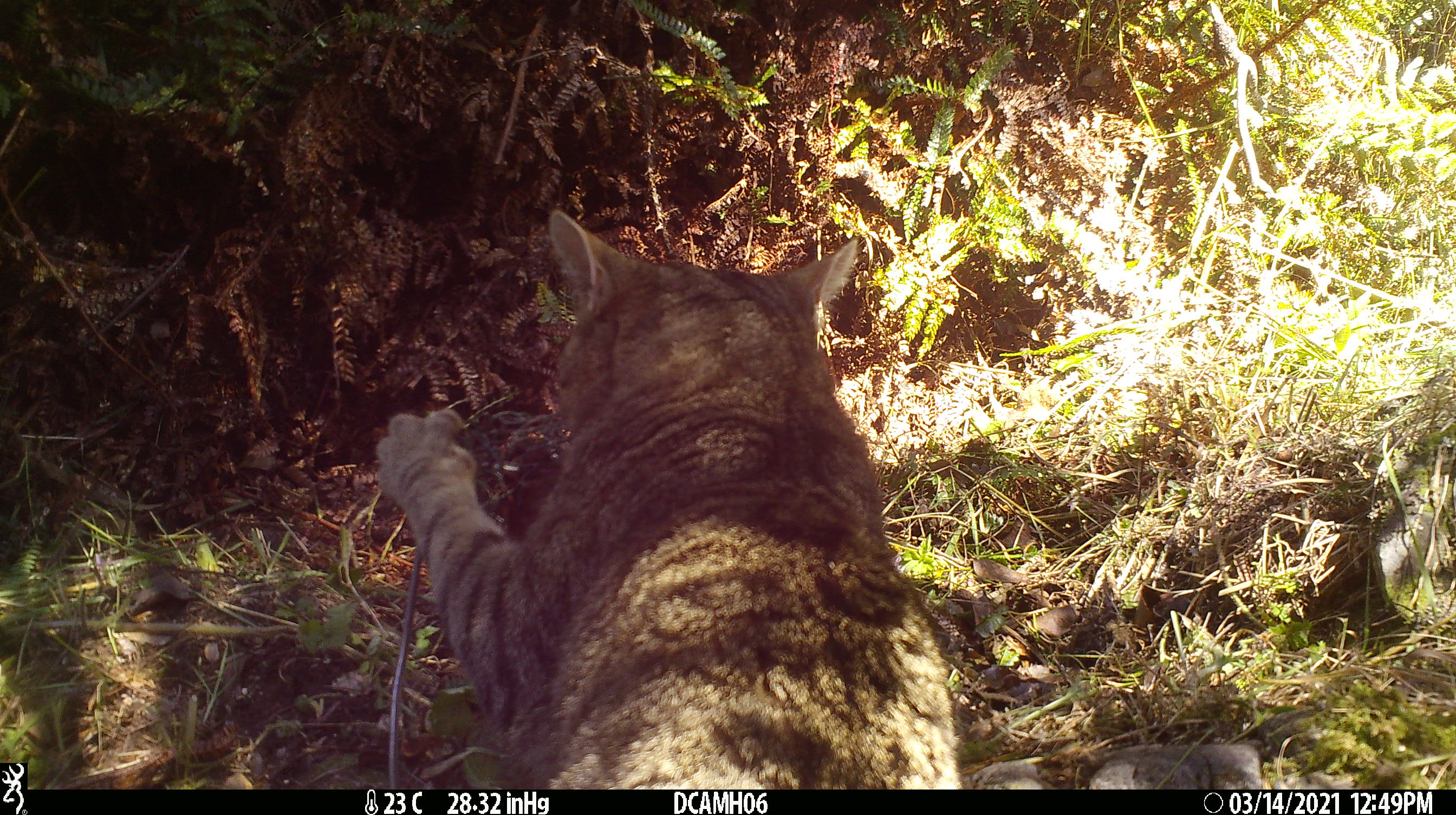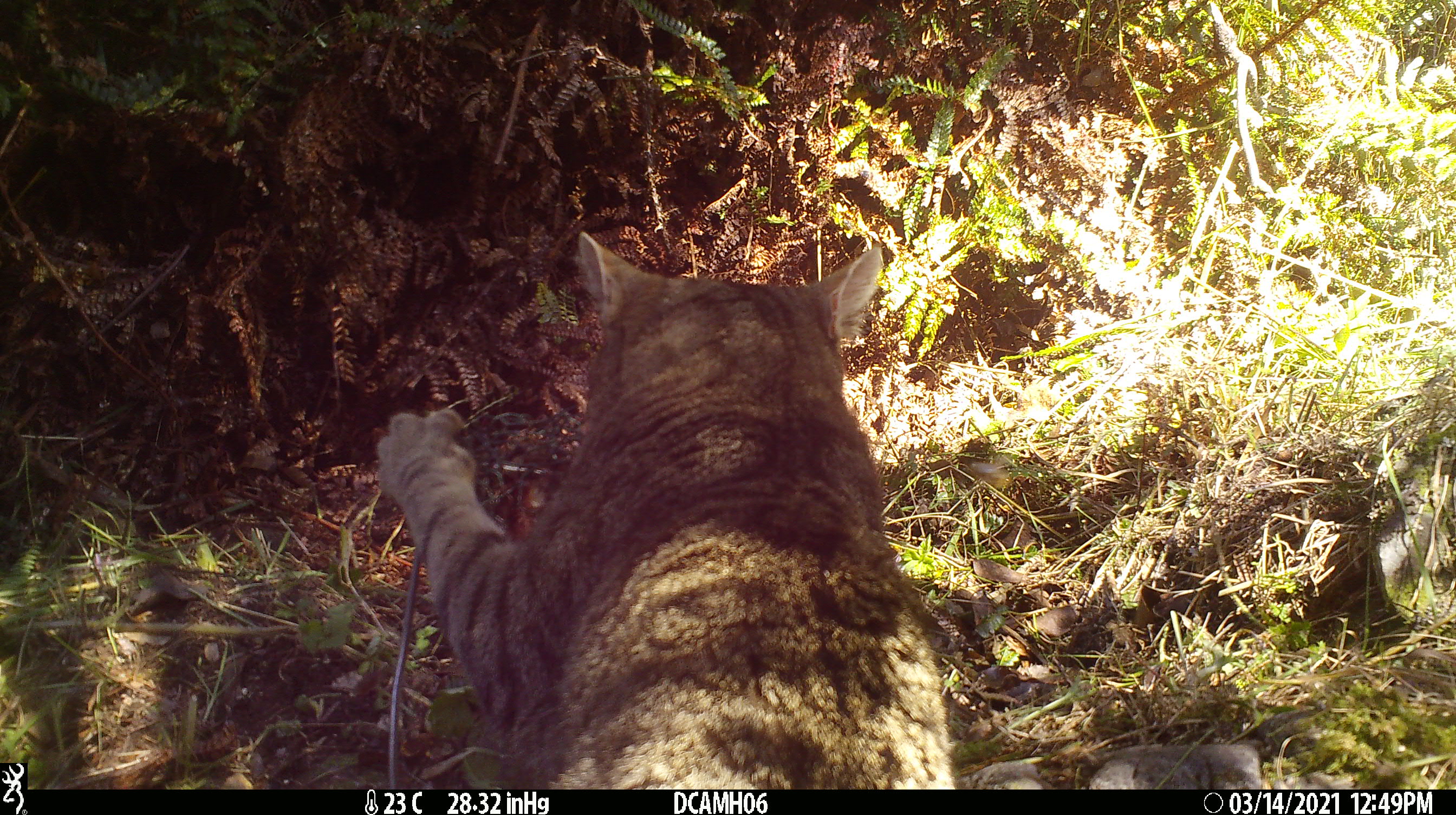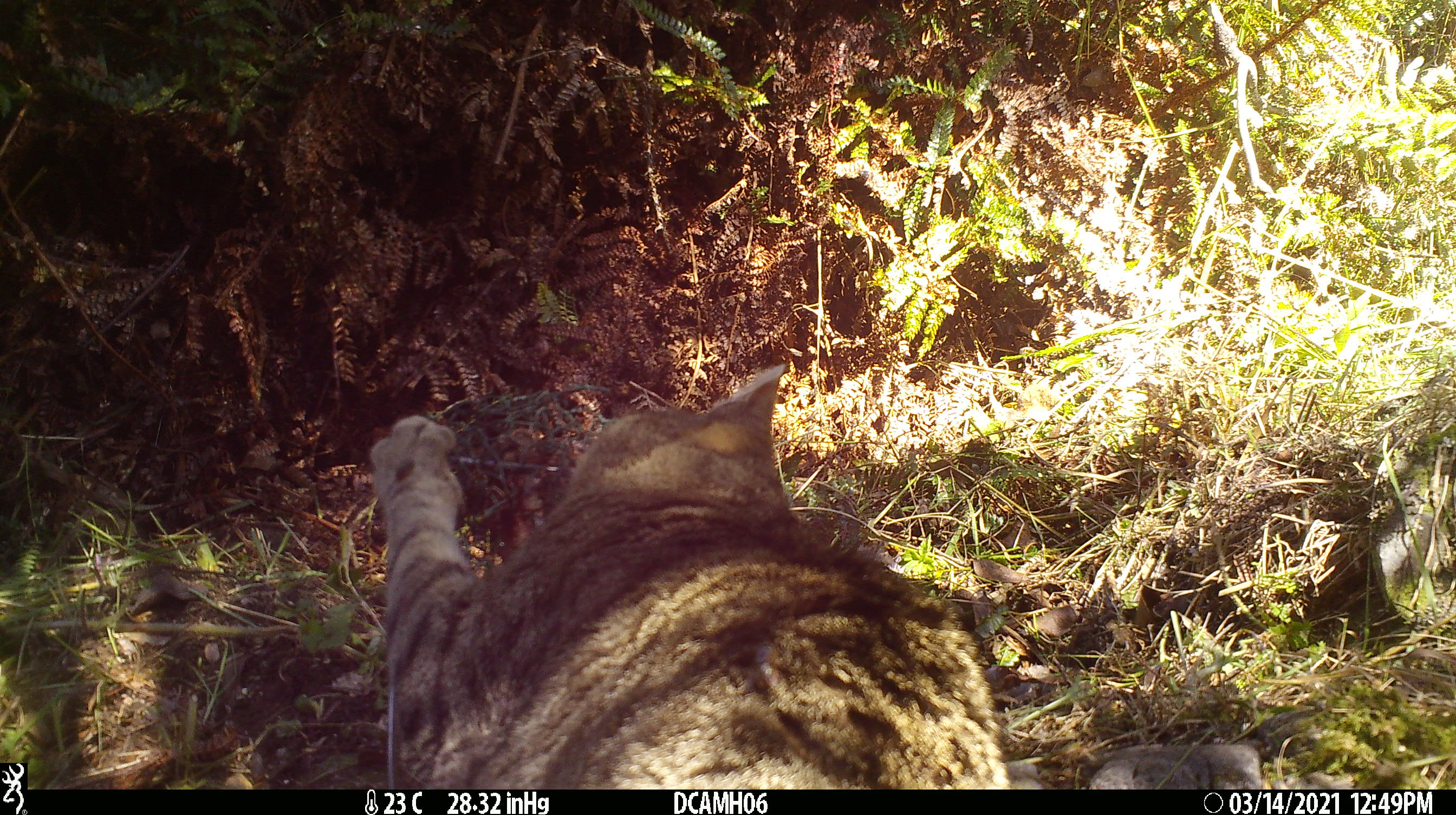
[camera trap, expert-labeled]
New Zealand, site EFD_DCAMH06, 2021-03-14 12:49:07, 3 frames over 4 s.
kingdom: Animalia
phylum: Chordata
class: Mammalia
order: Carnivora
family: Felidae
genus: Felis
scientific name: Felis catus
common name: domestic cat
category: cat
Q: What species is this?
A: Cat (domestic cat) (Felis catus).